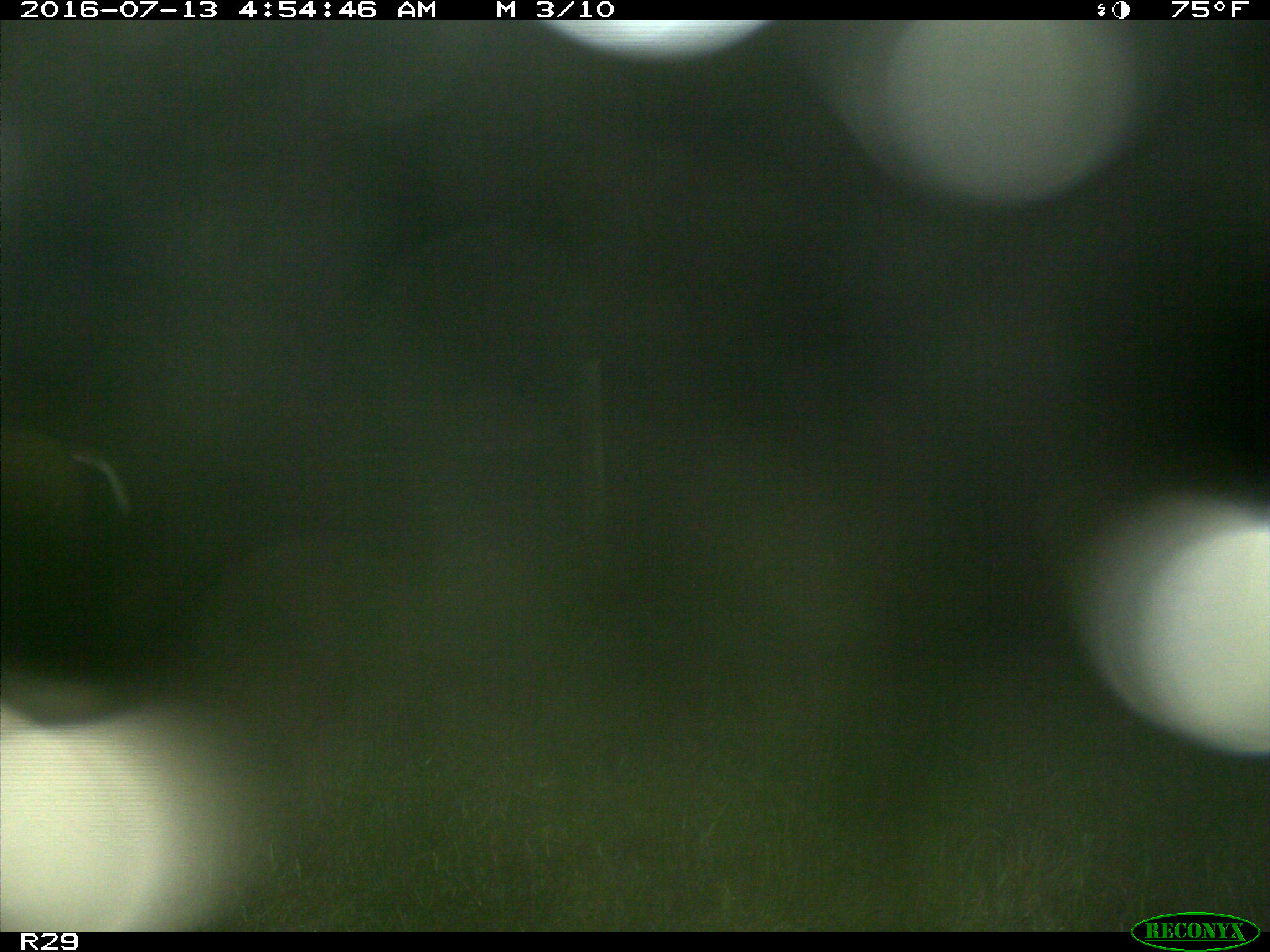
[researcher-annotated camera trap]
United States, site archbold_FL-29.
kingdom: Animalia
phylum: Chordata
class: Mammalia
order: Artiodactyla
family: Cervidae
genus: Odocoileus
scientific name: Odocoileus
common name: deer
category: unidentified deer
Unidentified deer (deer) (Odocoileus).